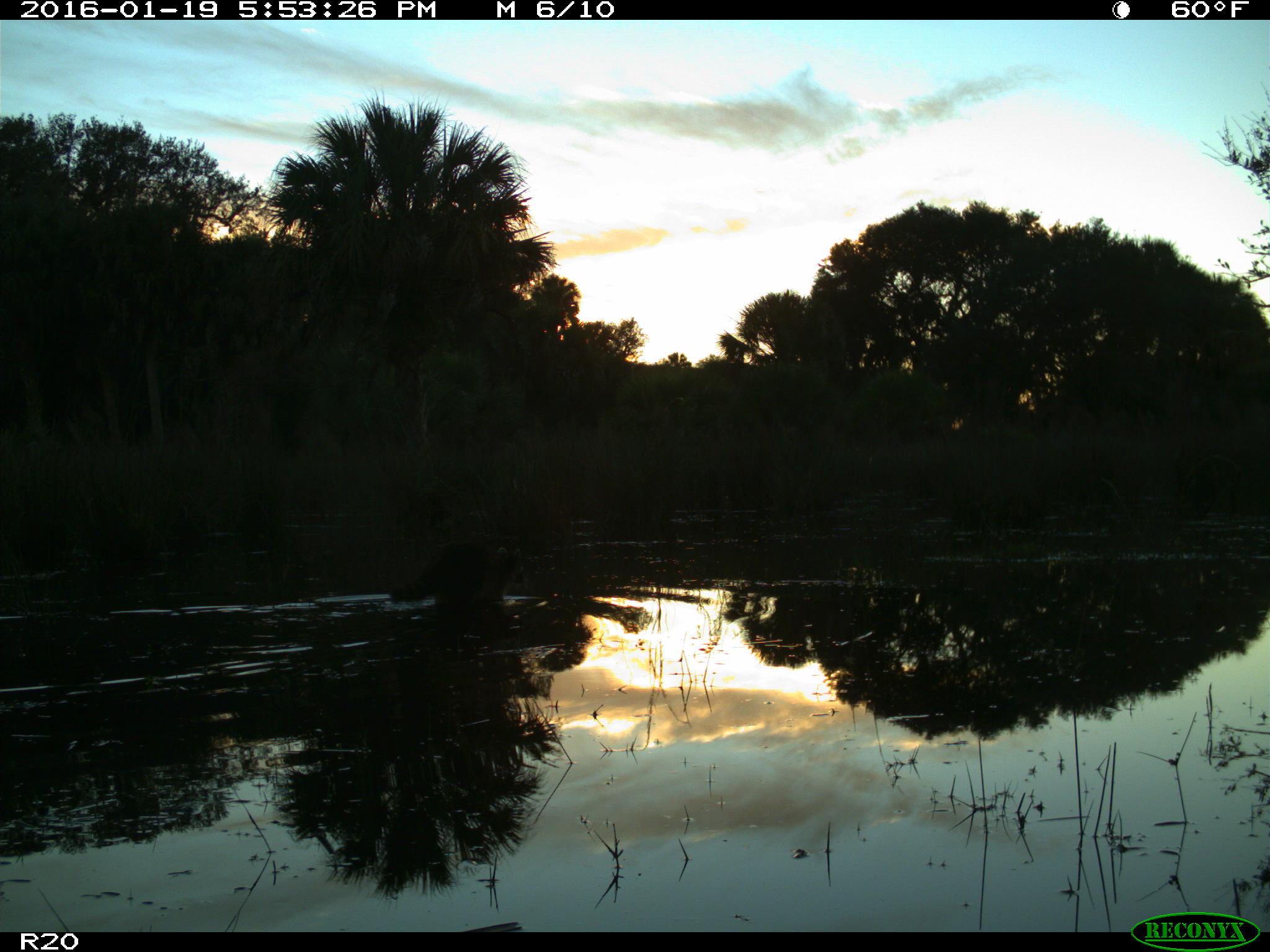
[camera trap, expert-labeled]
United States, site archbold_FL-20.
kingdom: Animalia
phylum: Chordata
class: Mammalia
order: Carnivora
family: Procyonidae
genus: Procyon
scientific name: Procyon lotor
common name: common raccoon